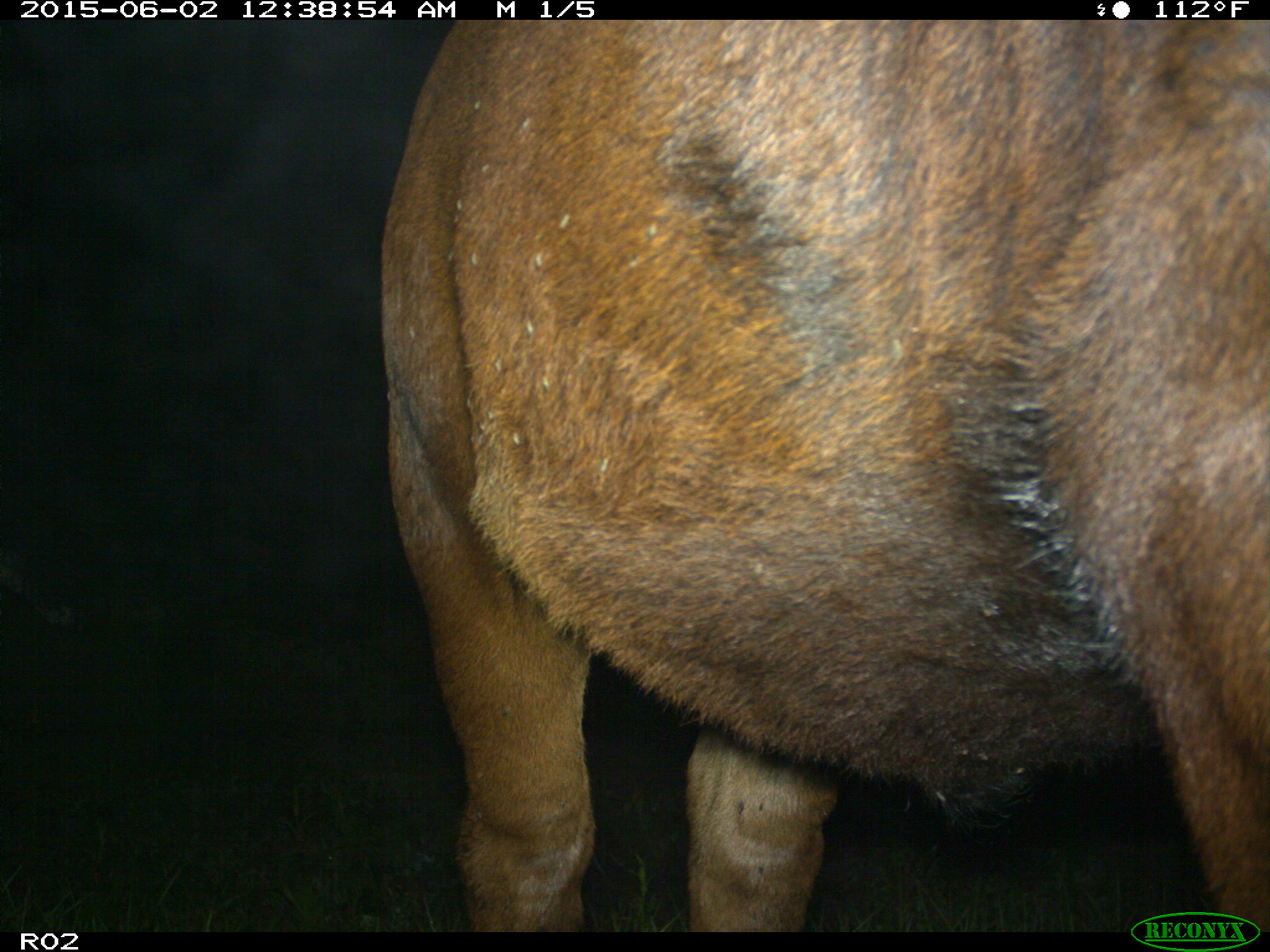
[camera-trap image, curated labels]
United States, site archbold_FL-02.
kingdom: Animalia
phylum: Chordata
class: Mammalia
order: Artiodactyla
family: Bovidae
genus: Bos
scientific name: Bos taurus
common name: domestic cow